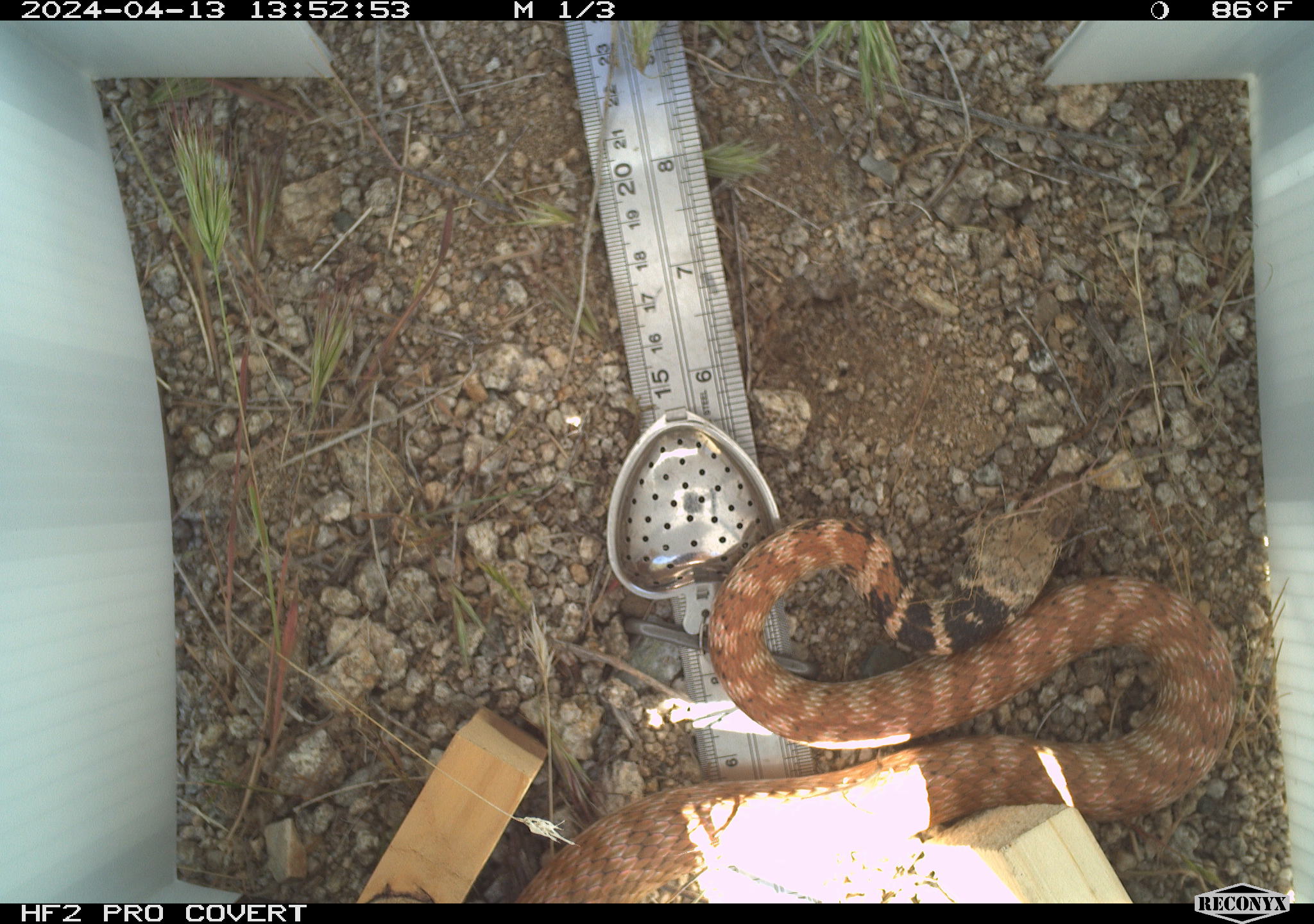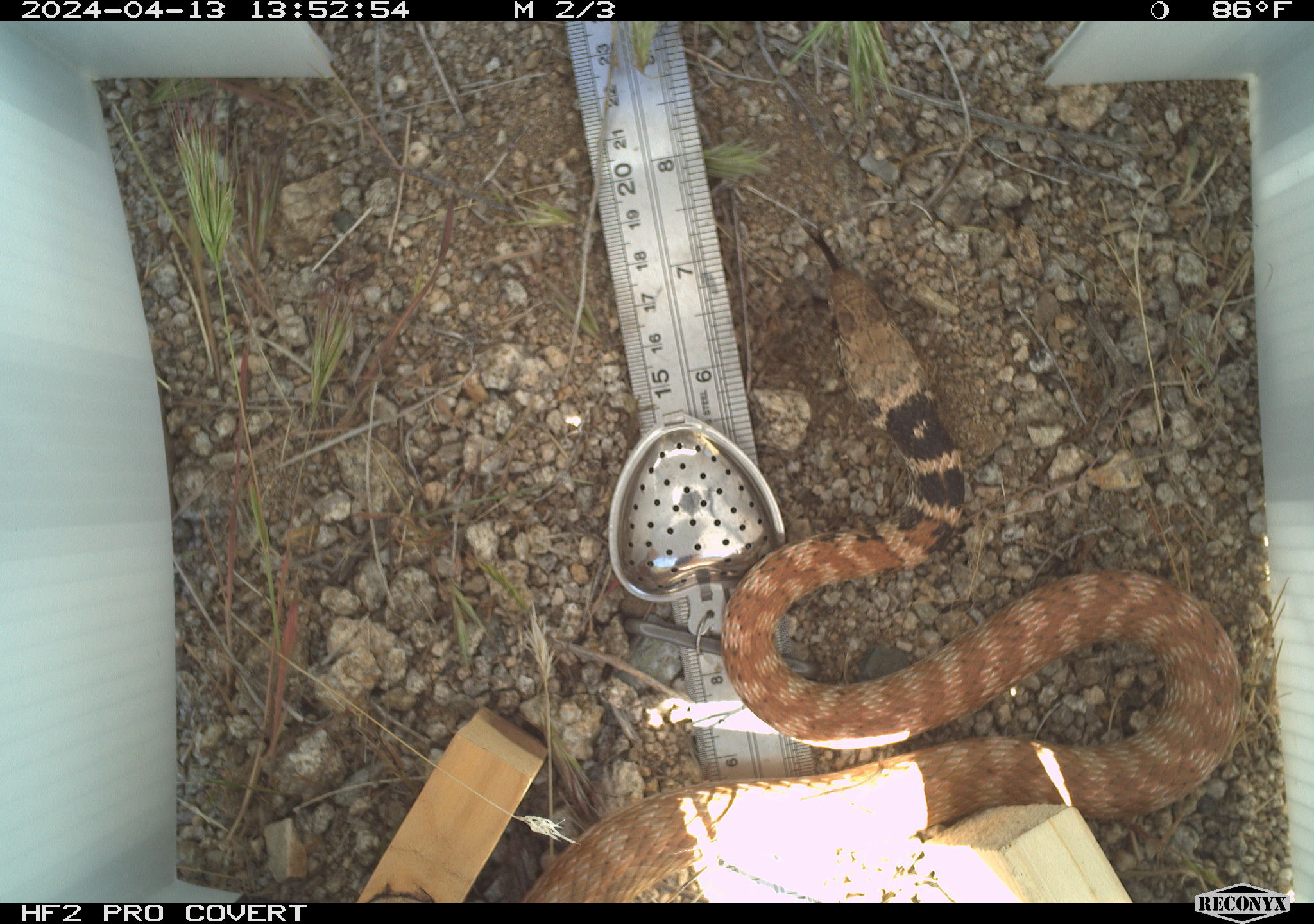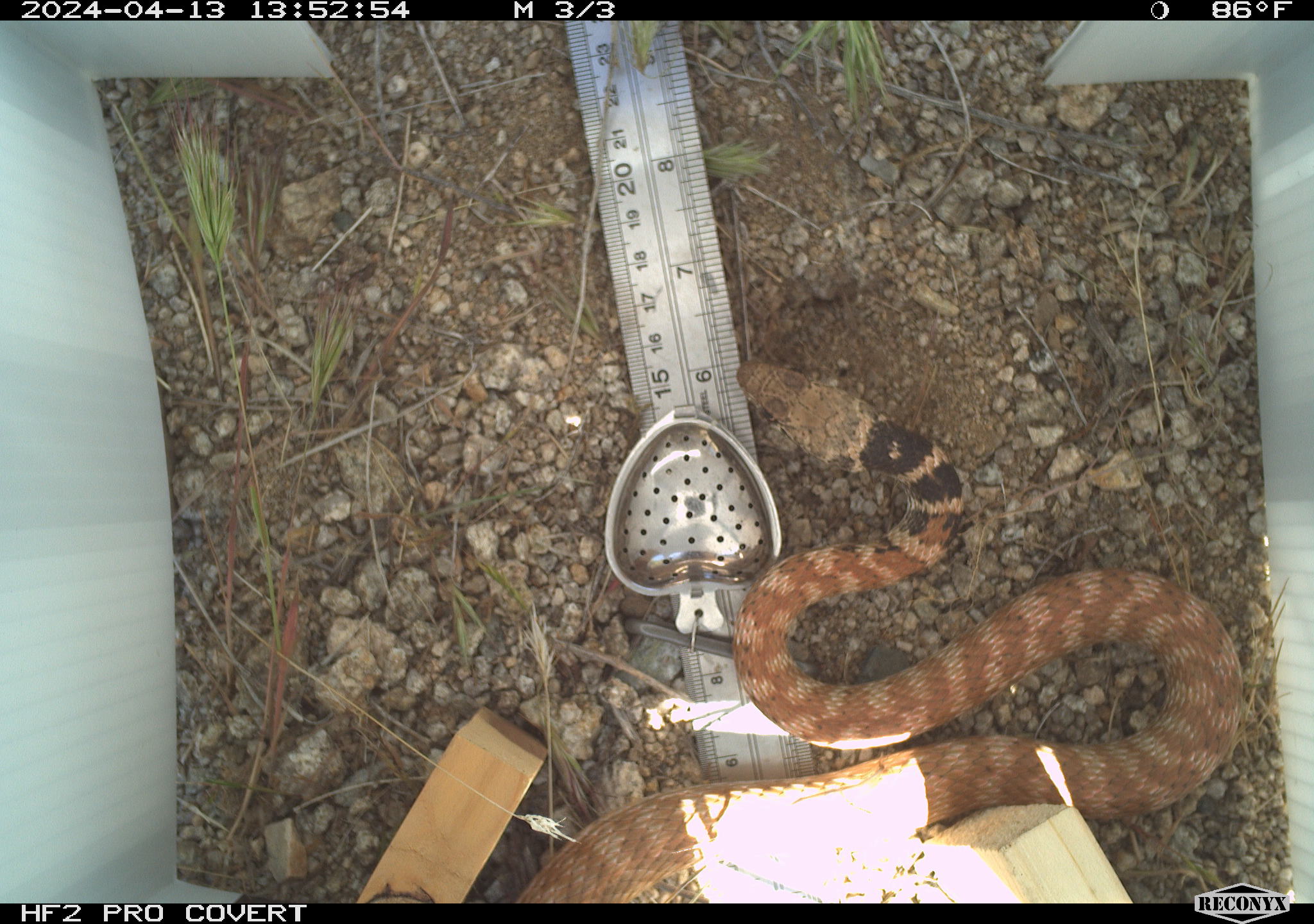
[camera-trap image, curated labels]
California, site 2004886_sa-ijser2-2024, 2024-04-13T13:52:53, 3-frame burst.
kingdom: Animalia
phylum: Chordata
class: Reptilia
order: Squamata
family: Colubridae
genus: Masticophis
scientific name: Masticophis flagellum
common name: coachwhip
Coachwhip (Masticophis flagellum).